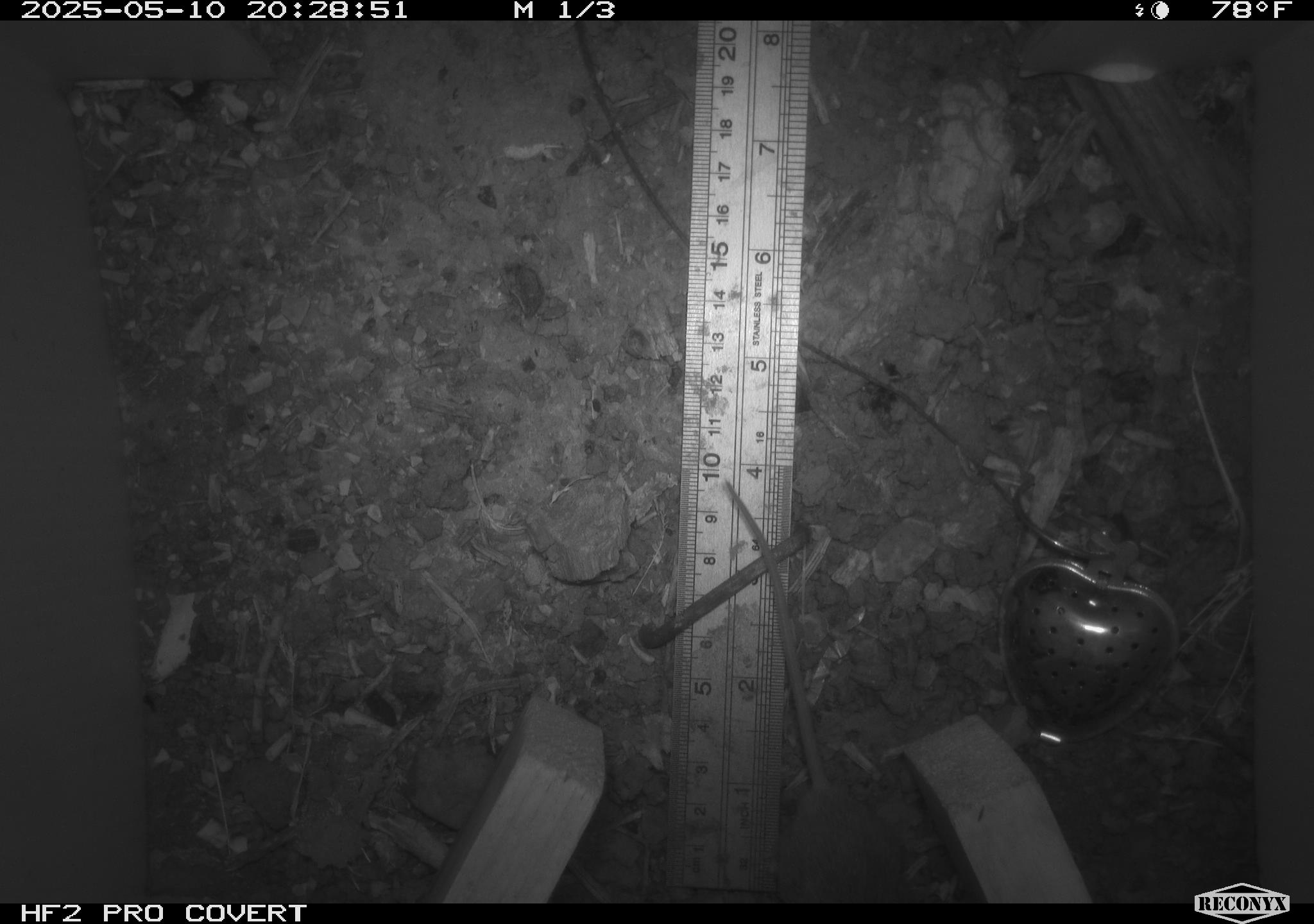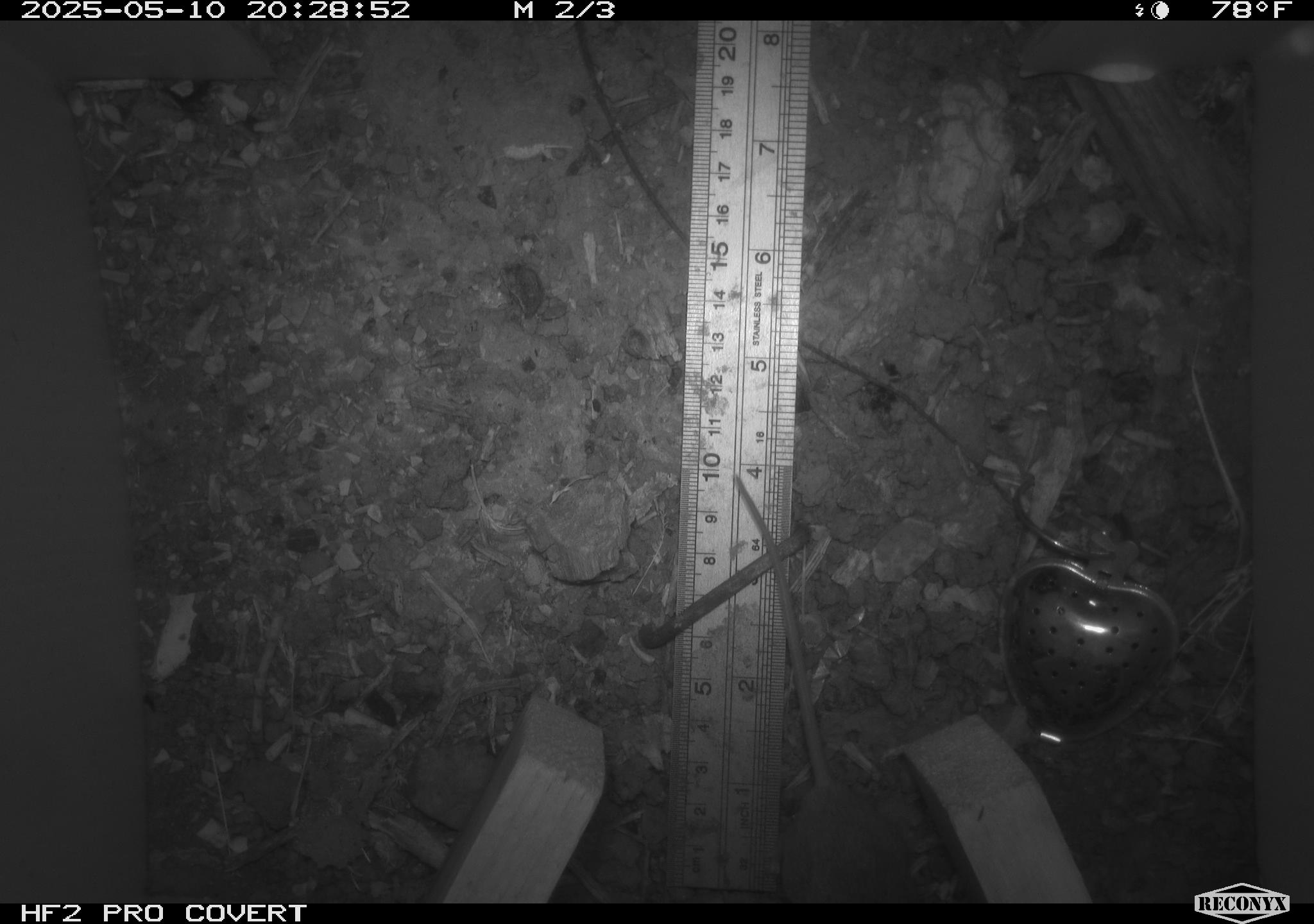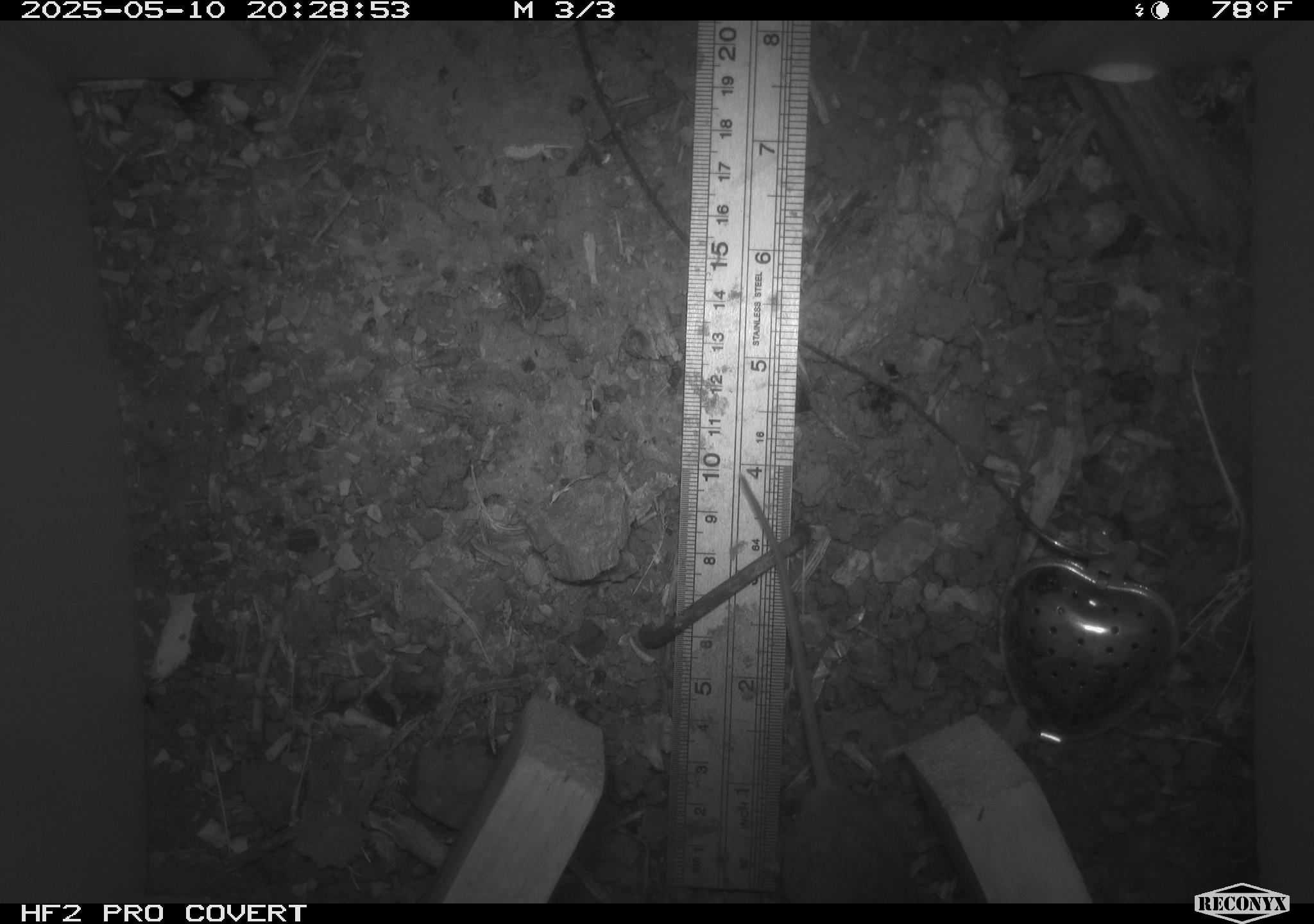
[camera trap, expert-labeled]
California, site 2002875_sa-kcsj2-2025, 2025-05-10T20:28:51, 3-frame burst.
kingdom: Animalia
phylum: Chordata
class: Mammalia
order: Rodentia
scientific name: Rodentia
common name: rodent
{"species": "rodent (Rodentia)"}